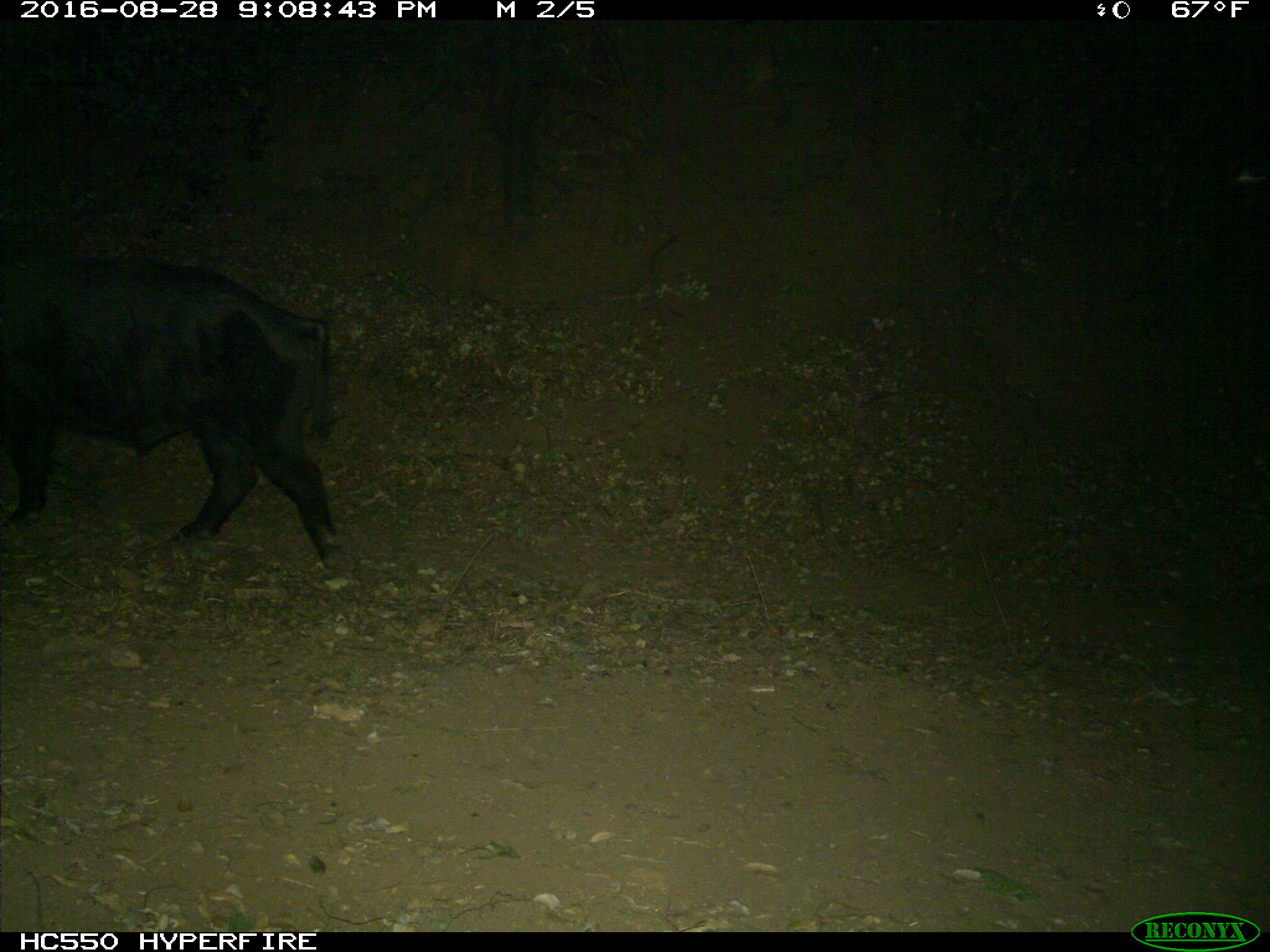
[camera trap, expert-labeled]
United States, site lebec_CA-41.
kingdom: Animalia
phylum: Chordata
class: Mammalia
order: Artiodactyla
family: Suidae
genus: Sus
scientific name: Sus scrofa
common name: wild boar